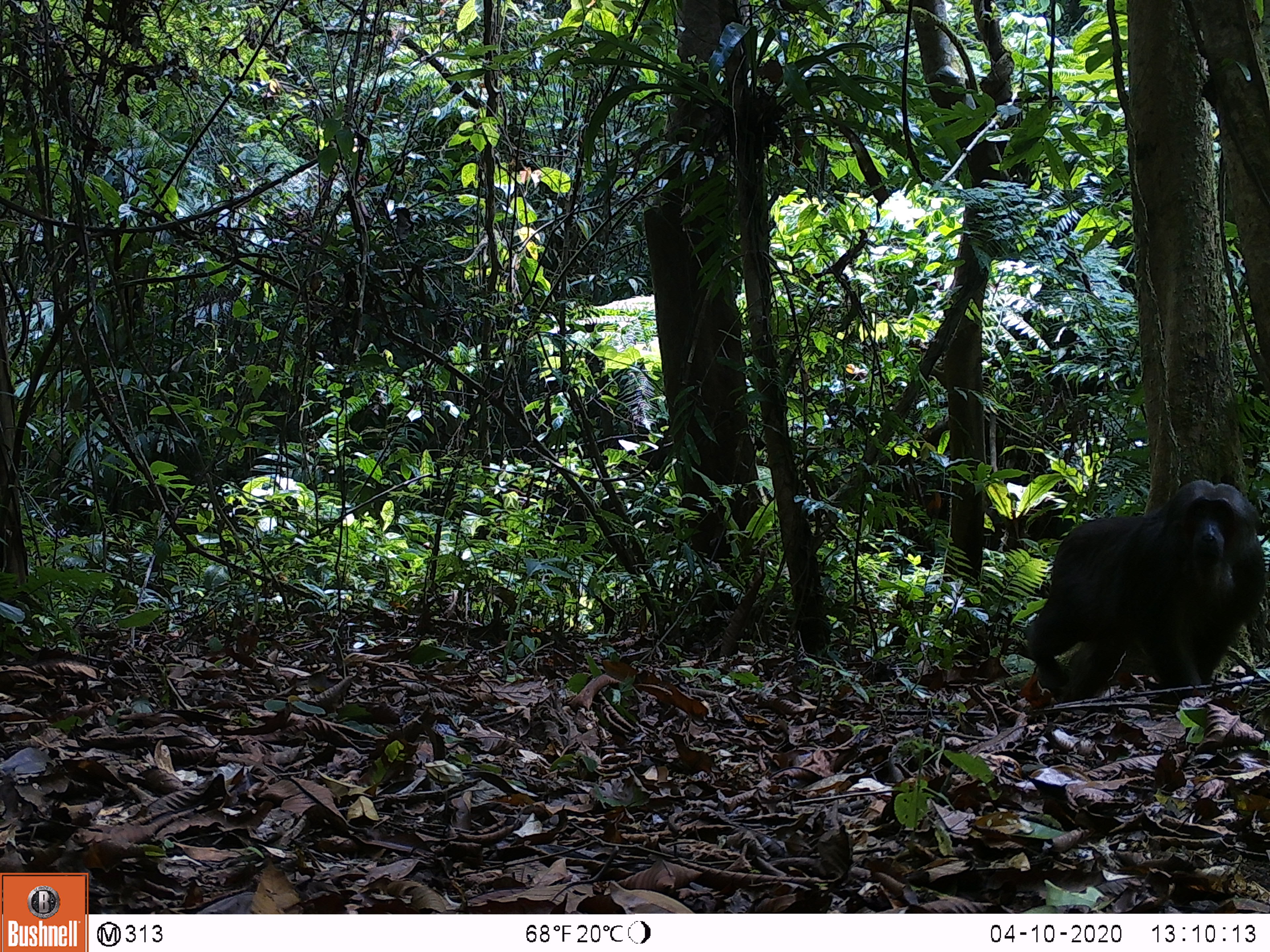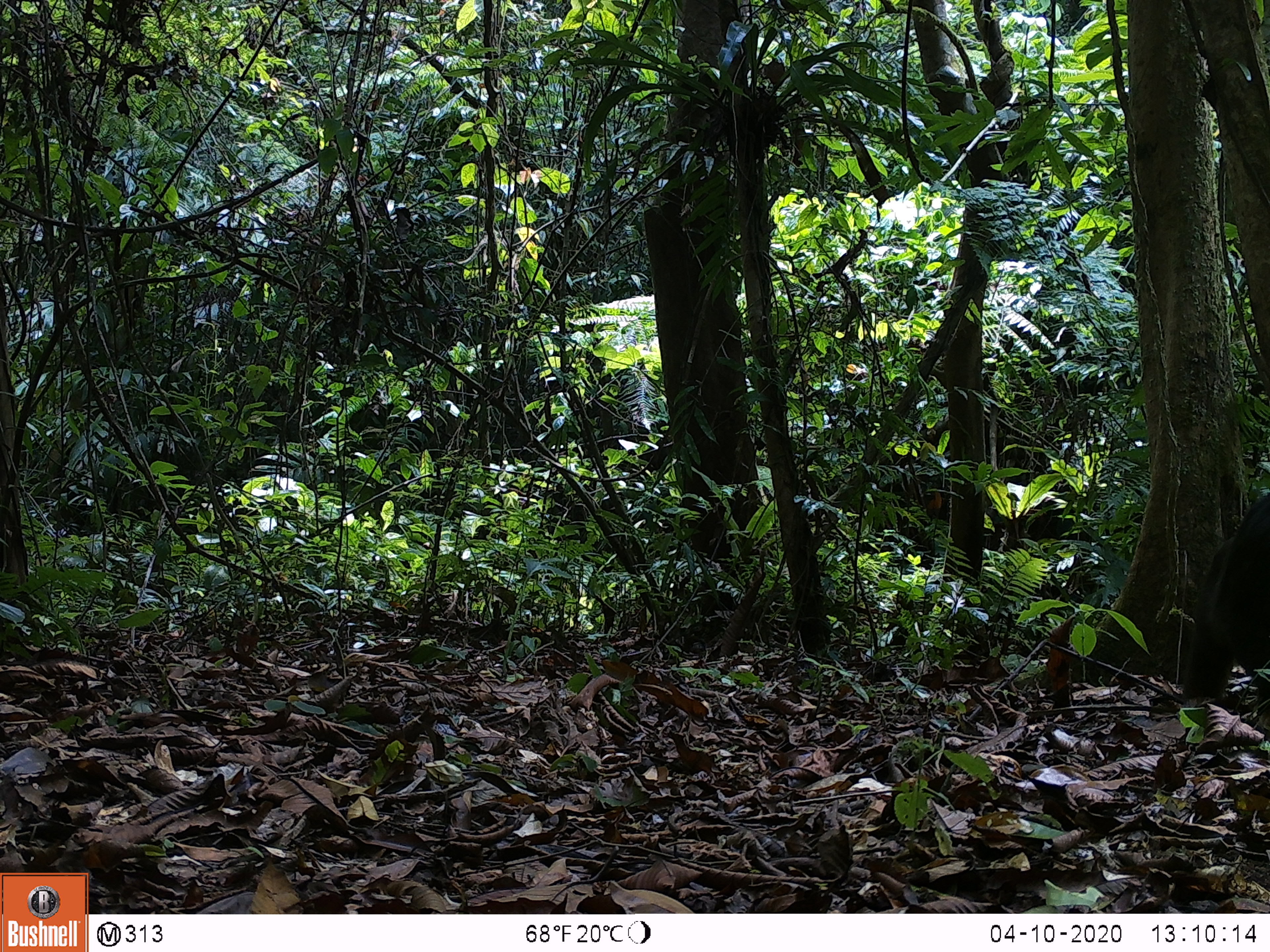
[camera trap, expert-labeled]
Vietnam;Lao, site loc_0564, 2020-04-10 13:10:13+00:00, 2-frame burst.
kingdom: Animalia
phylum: Chordata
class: Mammalia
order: Primates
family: Cercopithecidae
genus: Macaca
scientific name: Macaca arctoides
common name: stump-tailed macaque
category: stump tailed macaque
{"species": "stump tailed macaque (stump-tailed macaque) (Macaca arctoides)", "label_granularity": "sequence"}